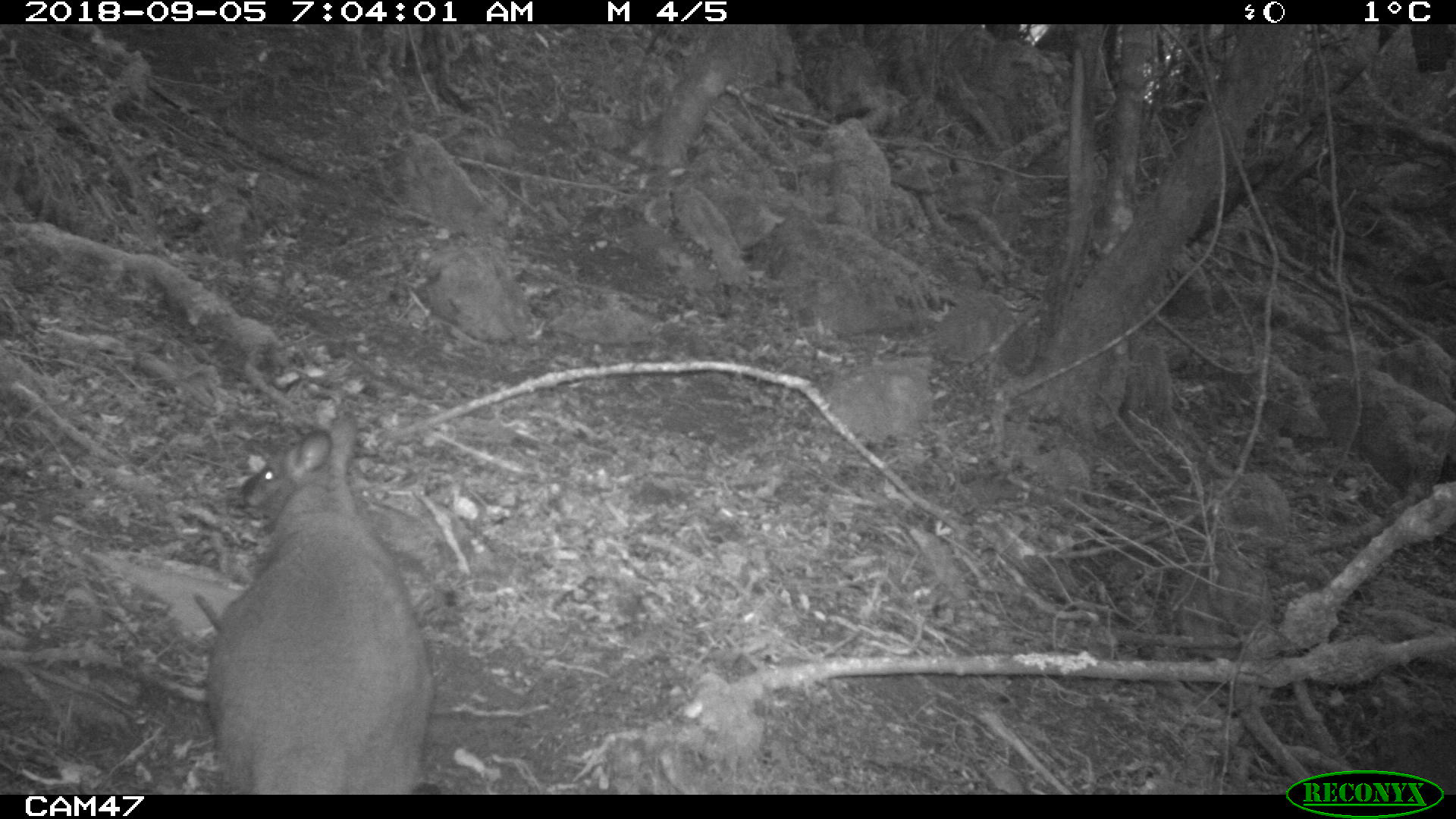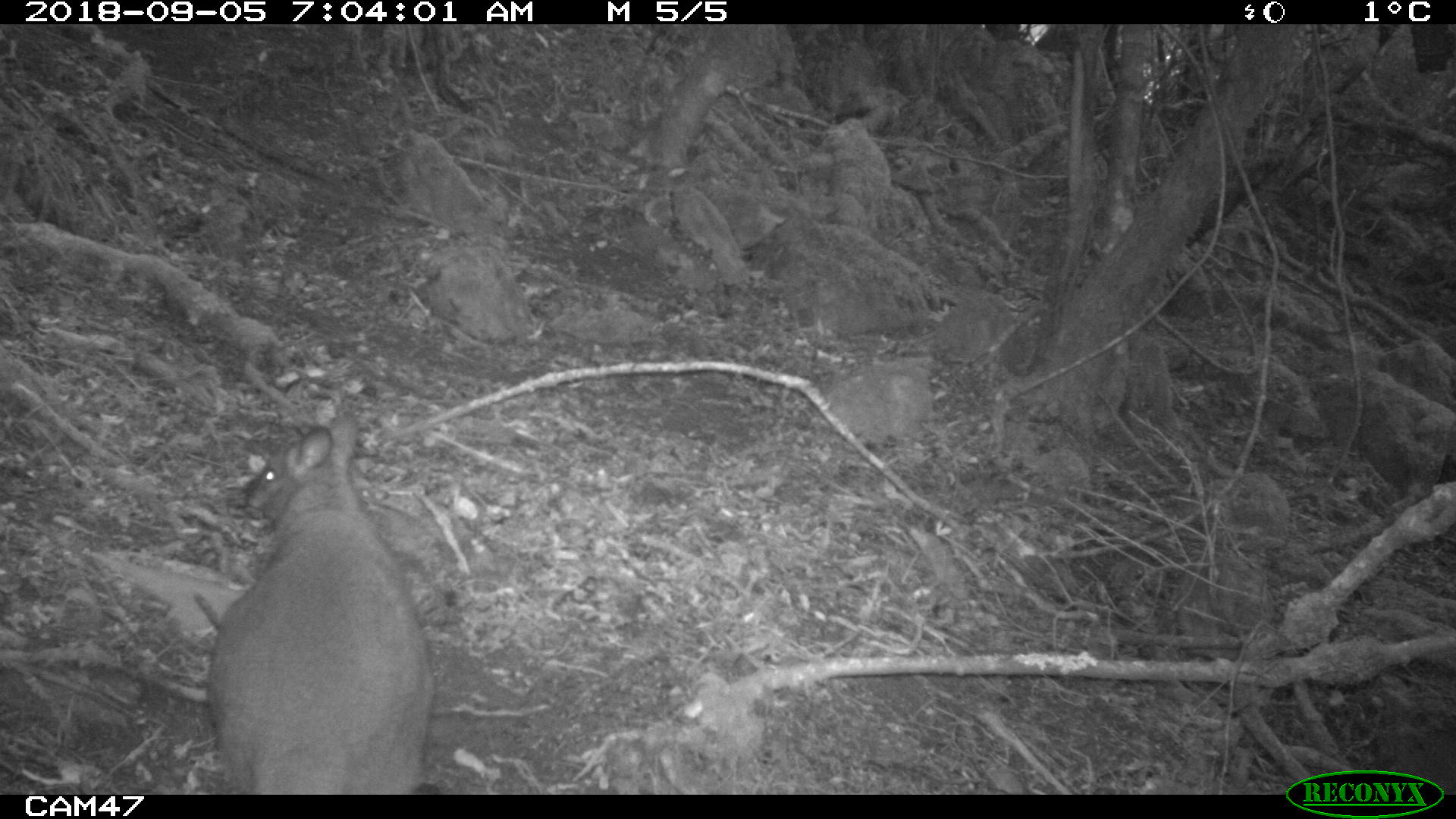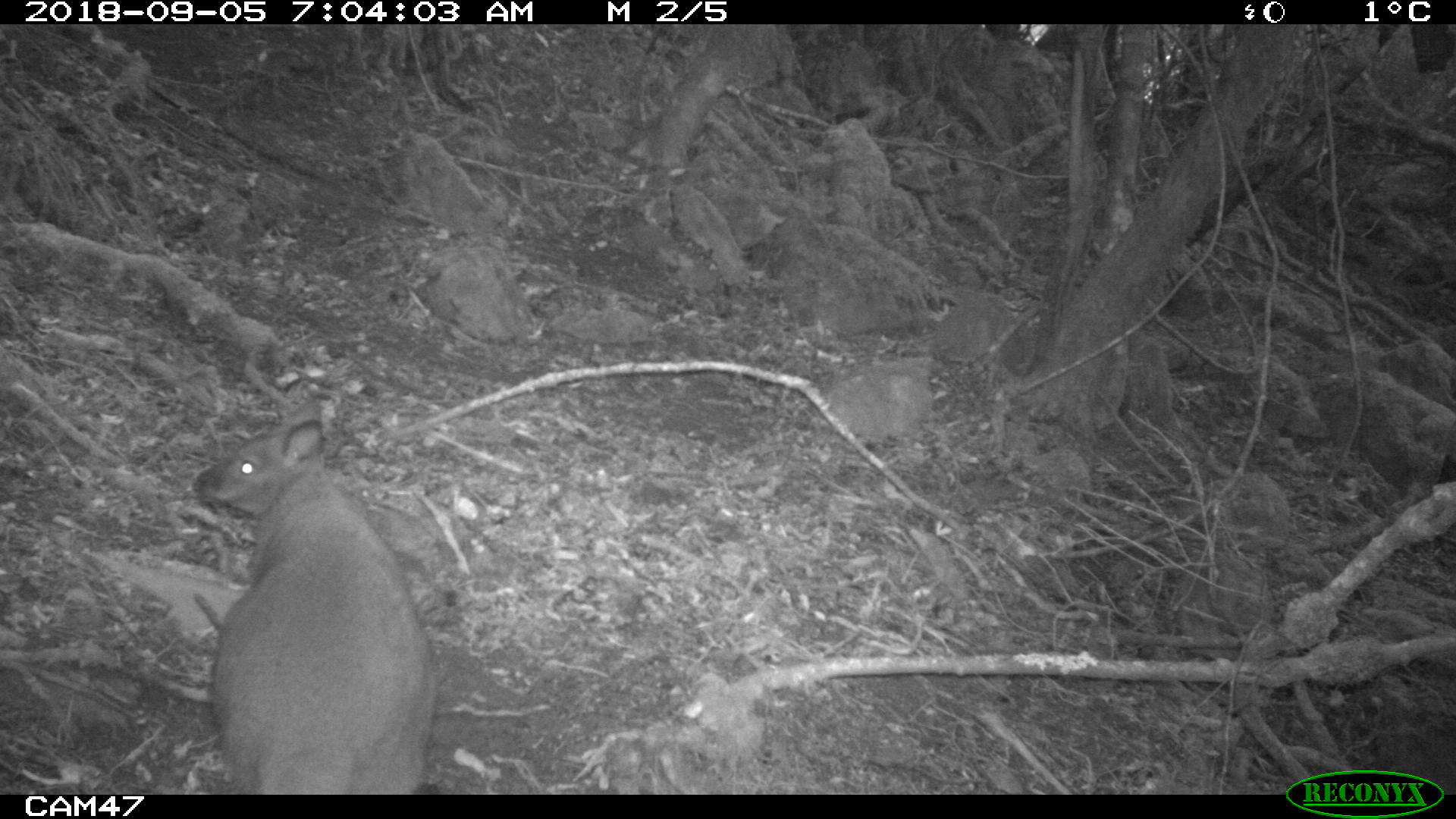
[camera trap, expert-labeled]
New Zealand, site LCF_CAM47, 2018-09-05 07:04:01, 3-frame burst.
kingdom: Animalia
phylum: Chordata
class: Mammalia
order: Diprotodontia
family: Macropodidae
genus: Notamacropus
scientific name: Notamacropus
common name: wallaby